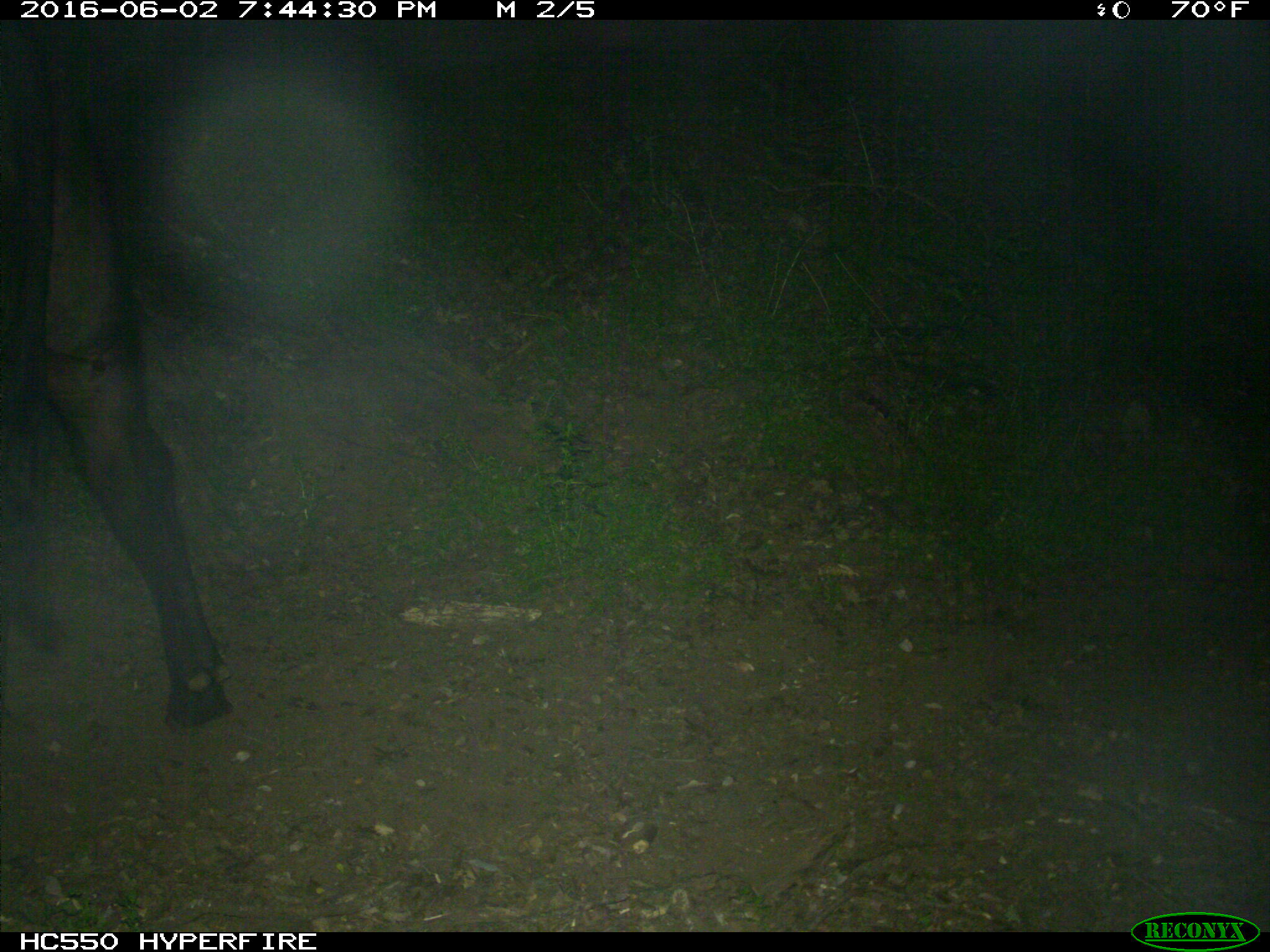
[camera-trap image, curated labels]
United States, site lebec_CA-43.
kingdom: Animalia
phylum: Chordata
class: Mammalia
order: Artiodactyla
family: Bovidae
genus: Bos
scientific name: Bos taurus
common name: domestic cow